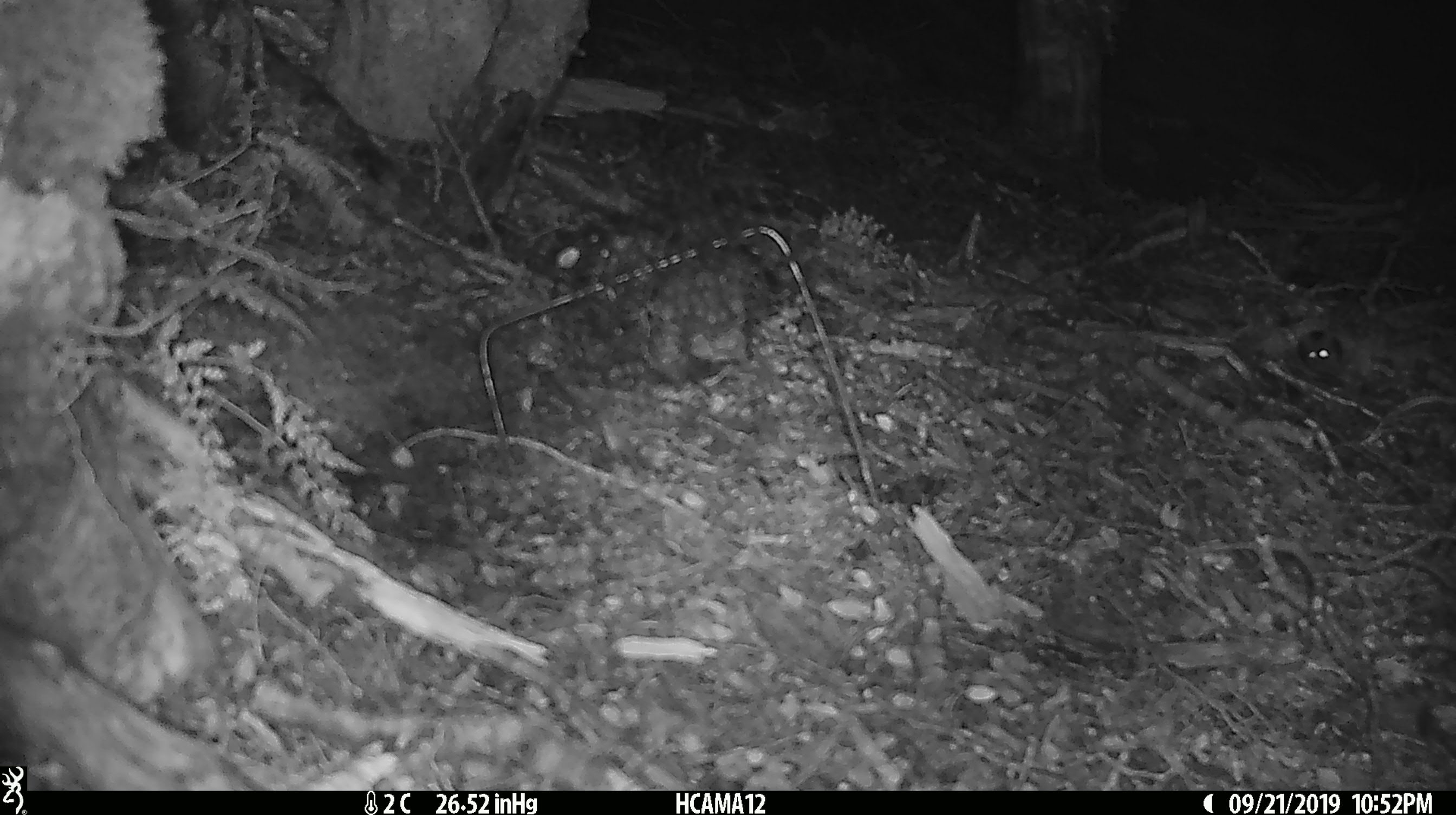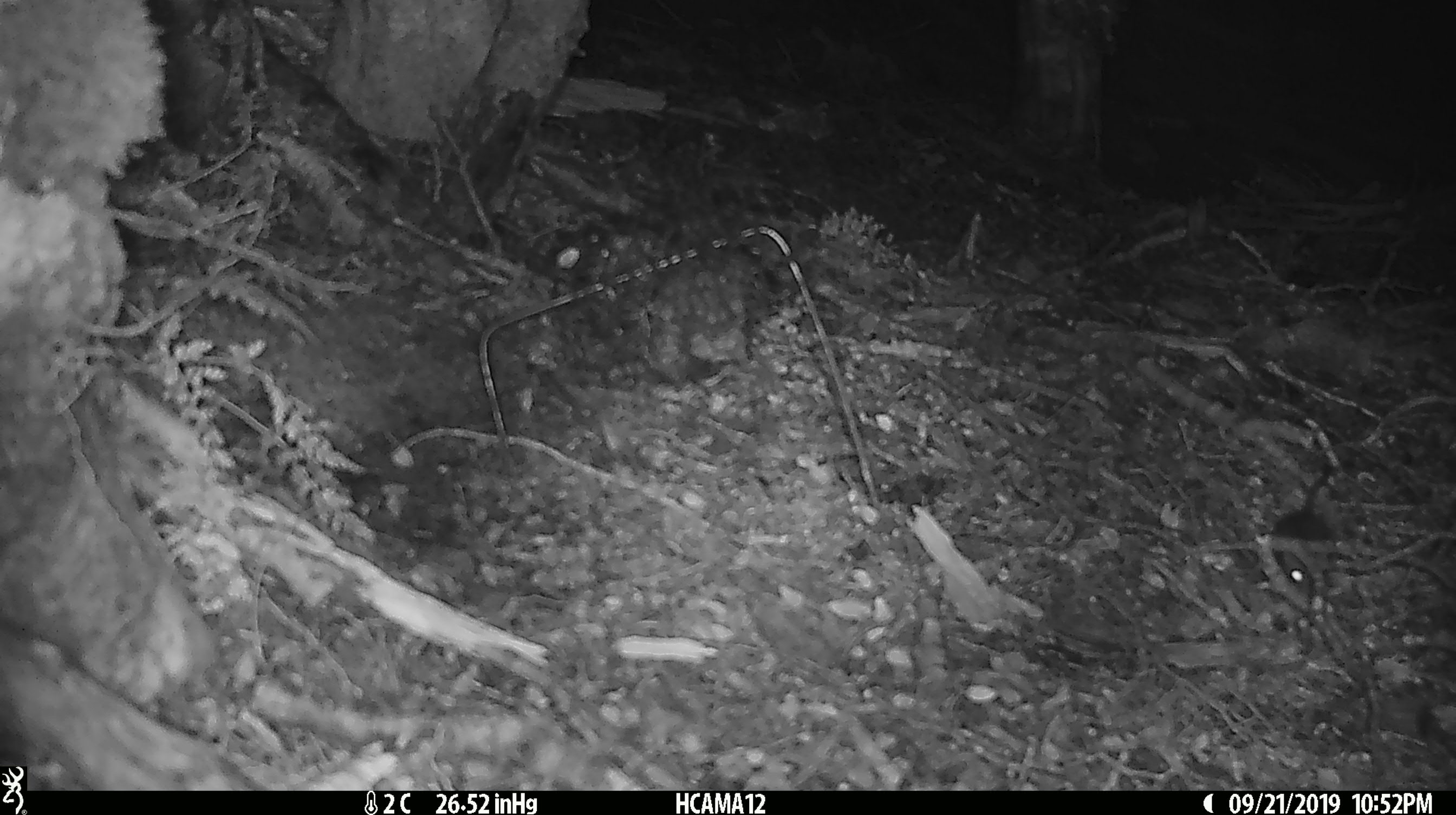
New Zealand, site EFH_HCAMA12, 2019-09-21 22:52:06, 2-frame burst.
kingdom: Animalia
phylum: Chordata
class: Mammalia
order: Rodentia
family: Muridae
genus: Mus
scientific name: Mus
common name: mouse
Mouse (Mus).